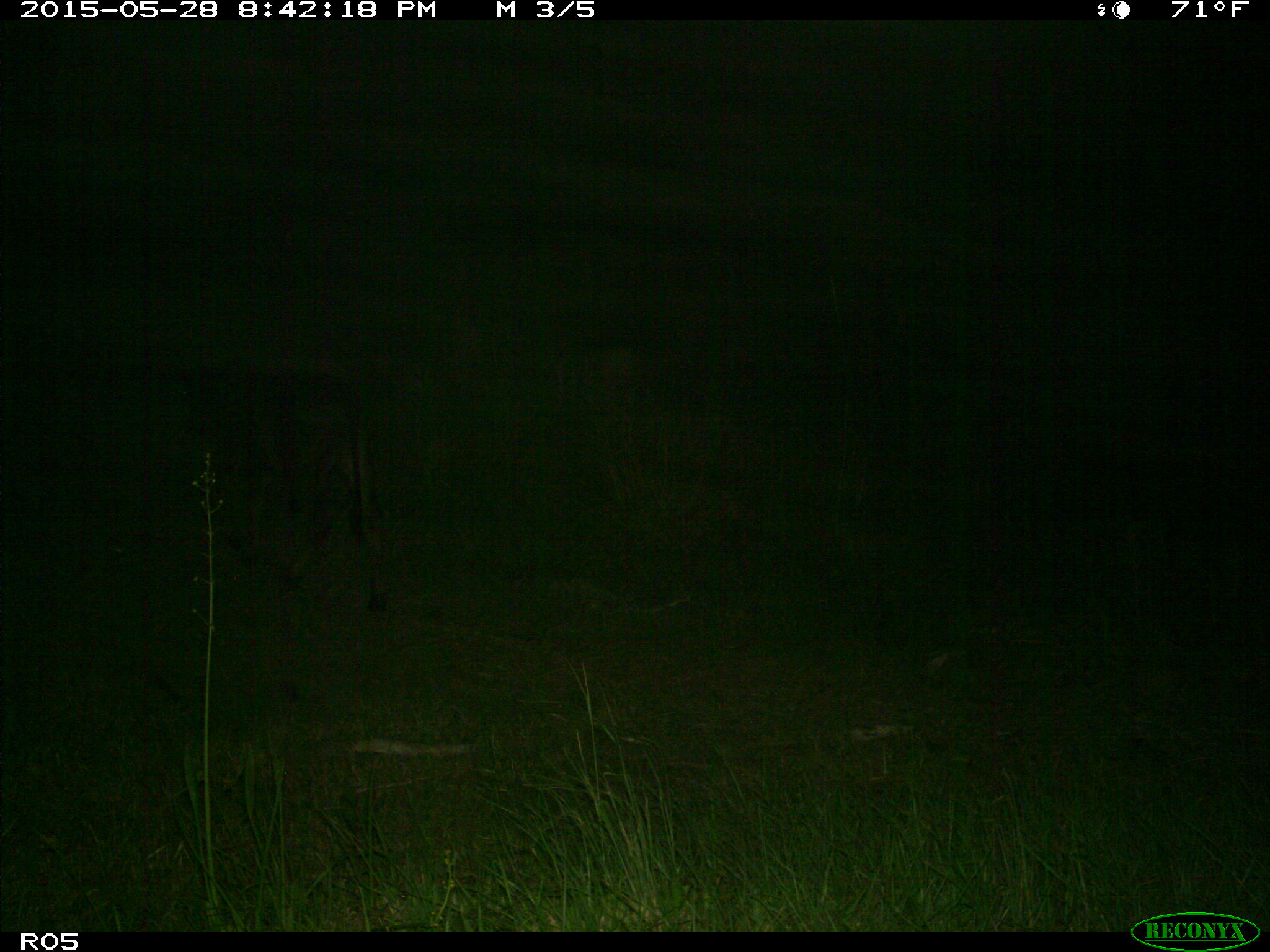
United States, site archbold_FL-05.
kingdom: Animalia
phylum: Chordata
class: Mammalia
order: Artiodactyla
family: Bovidae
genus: Bos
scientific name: Bos taurus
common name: domestic cow